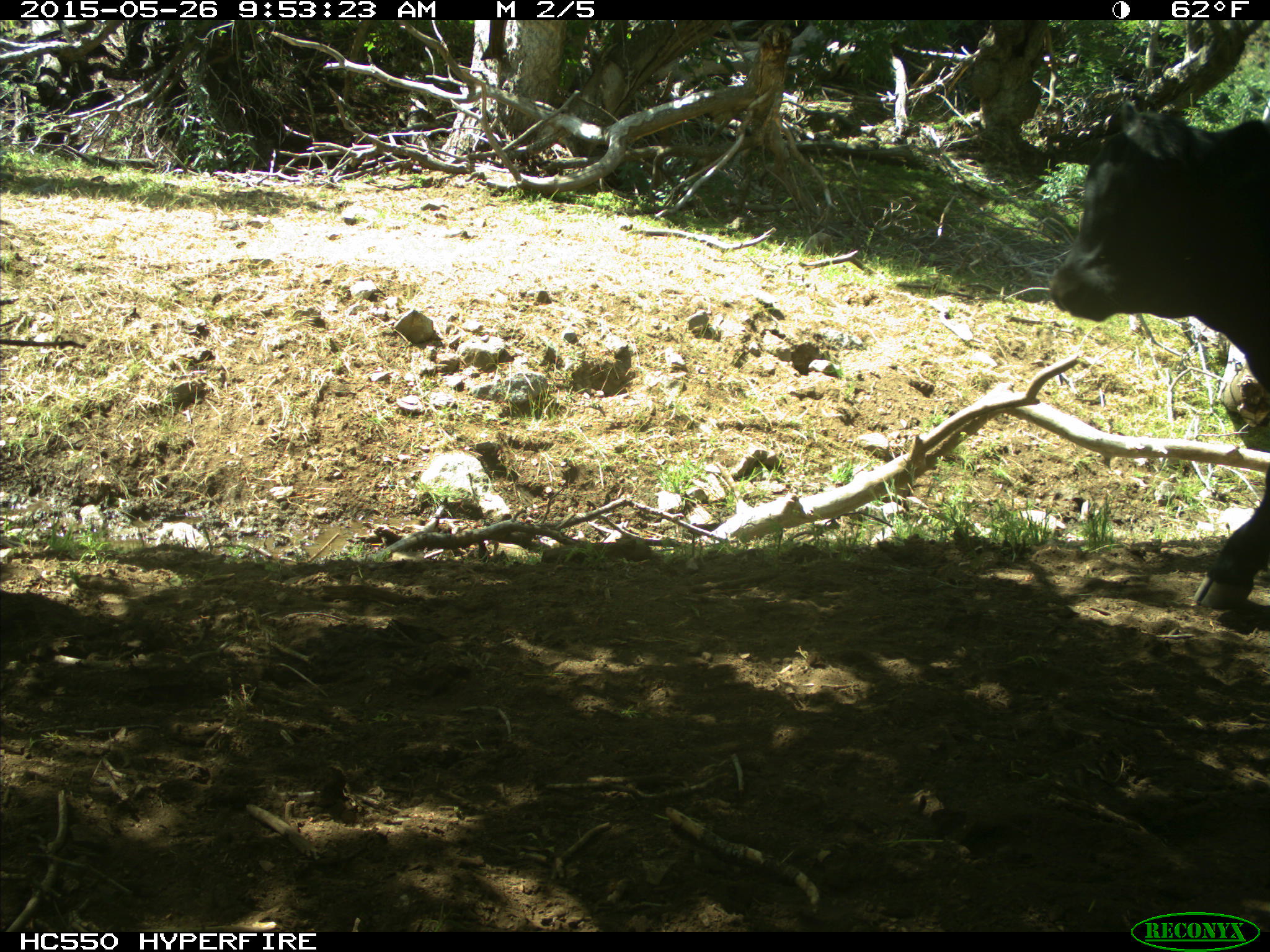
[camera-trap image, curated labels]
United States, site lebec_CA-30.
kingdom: Animalia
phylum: Chordata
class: Mammalia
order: Artiodactyla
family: Bovidae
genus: Bos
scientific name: Bos taurus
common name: domestic cow